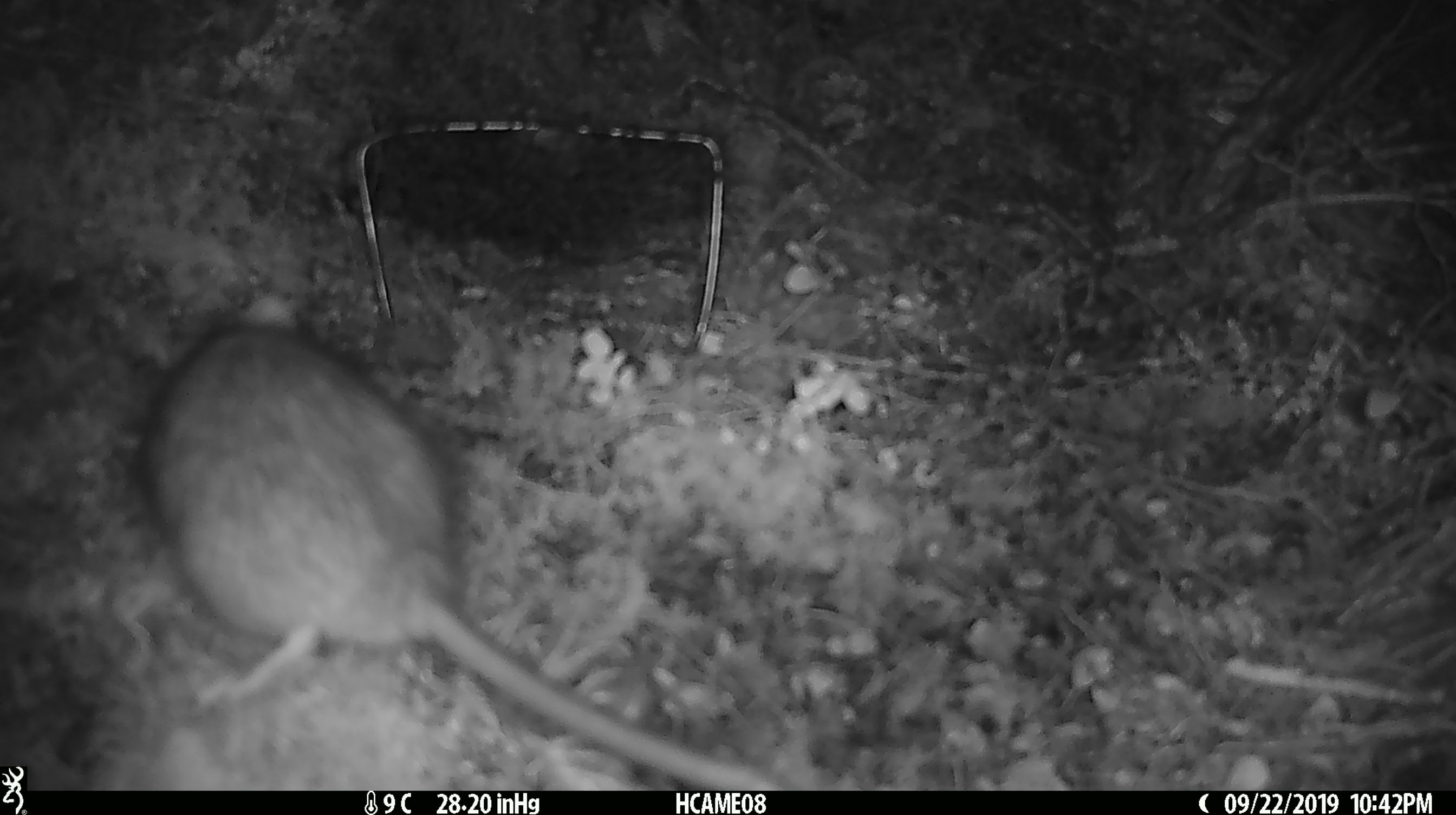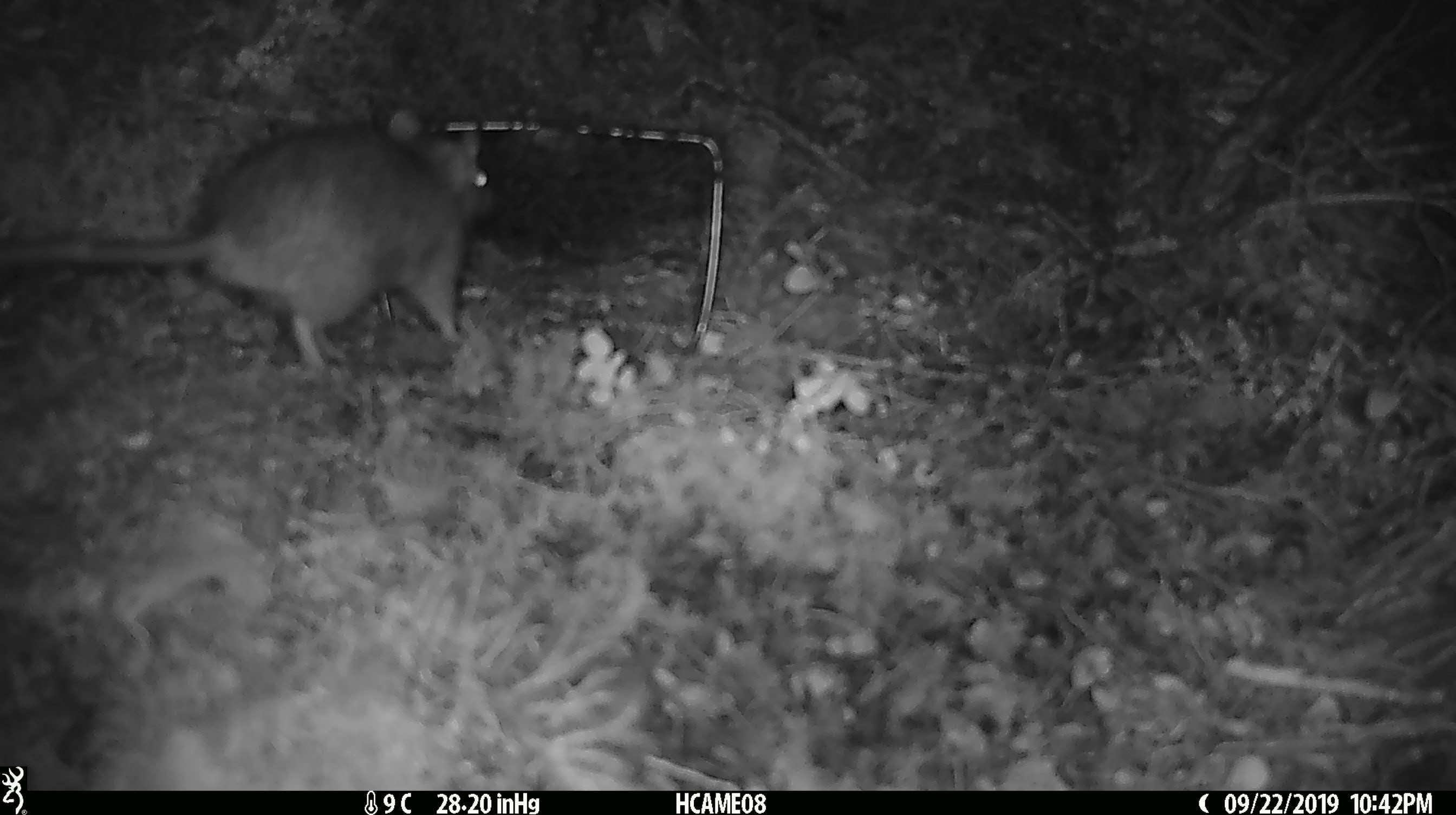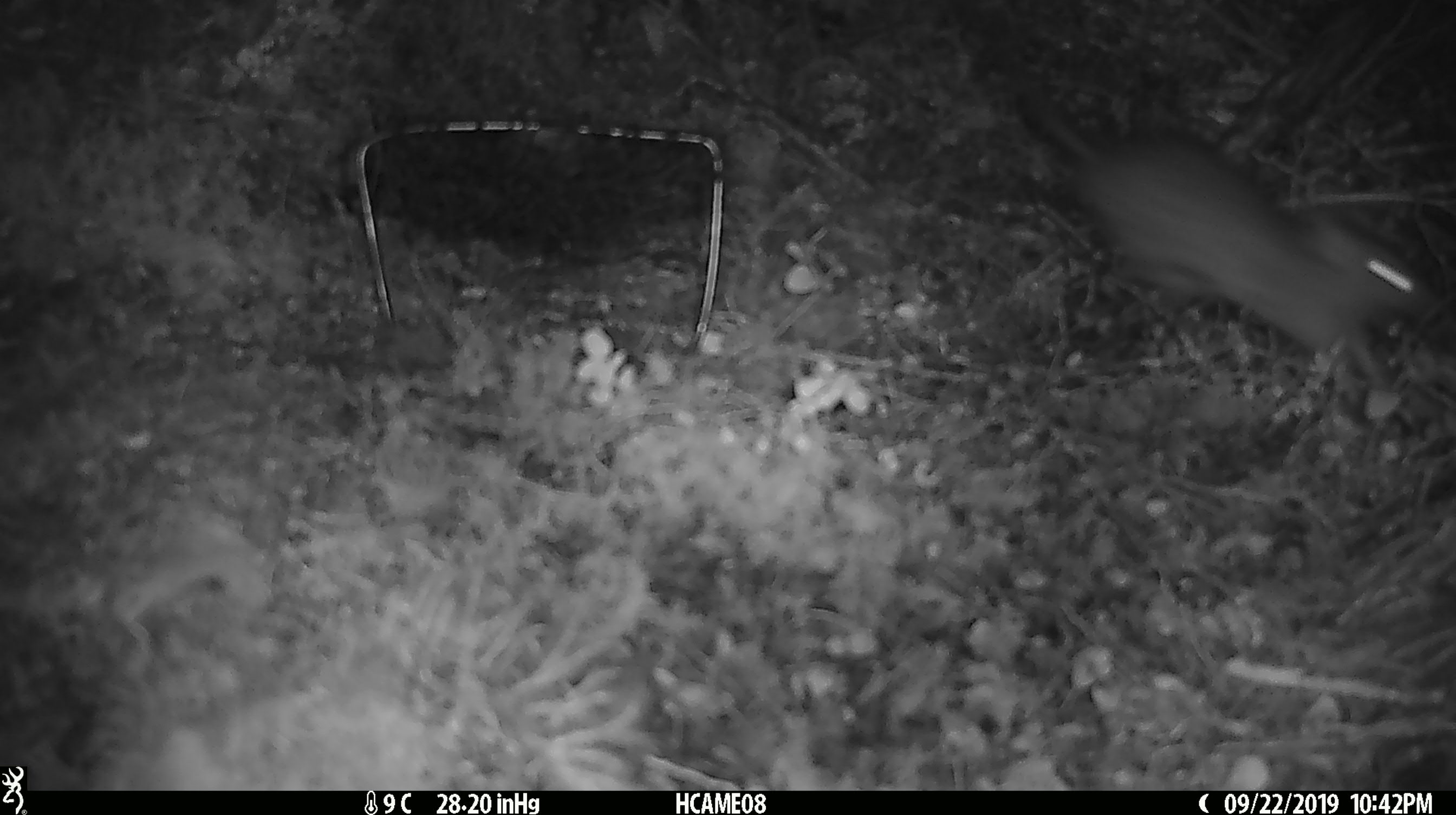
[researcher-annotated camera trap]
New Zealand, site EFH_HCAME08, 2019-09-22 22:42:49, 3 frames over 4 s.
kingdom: Animalia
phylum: Chordata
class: Mammalia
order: Rodentia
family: Muridae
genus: Rattus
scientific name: Rattus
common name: rat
Rat (Rattus).